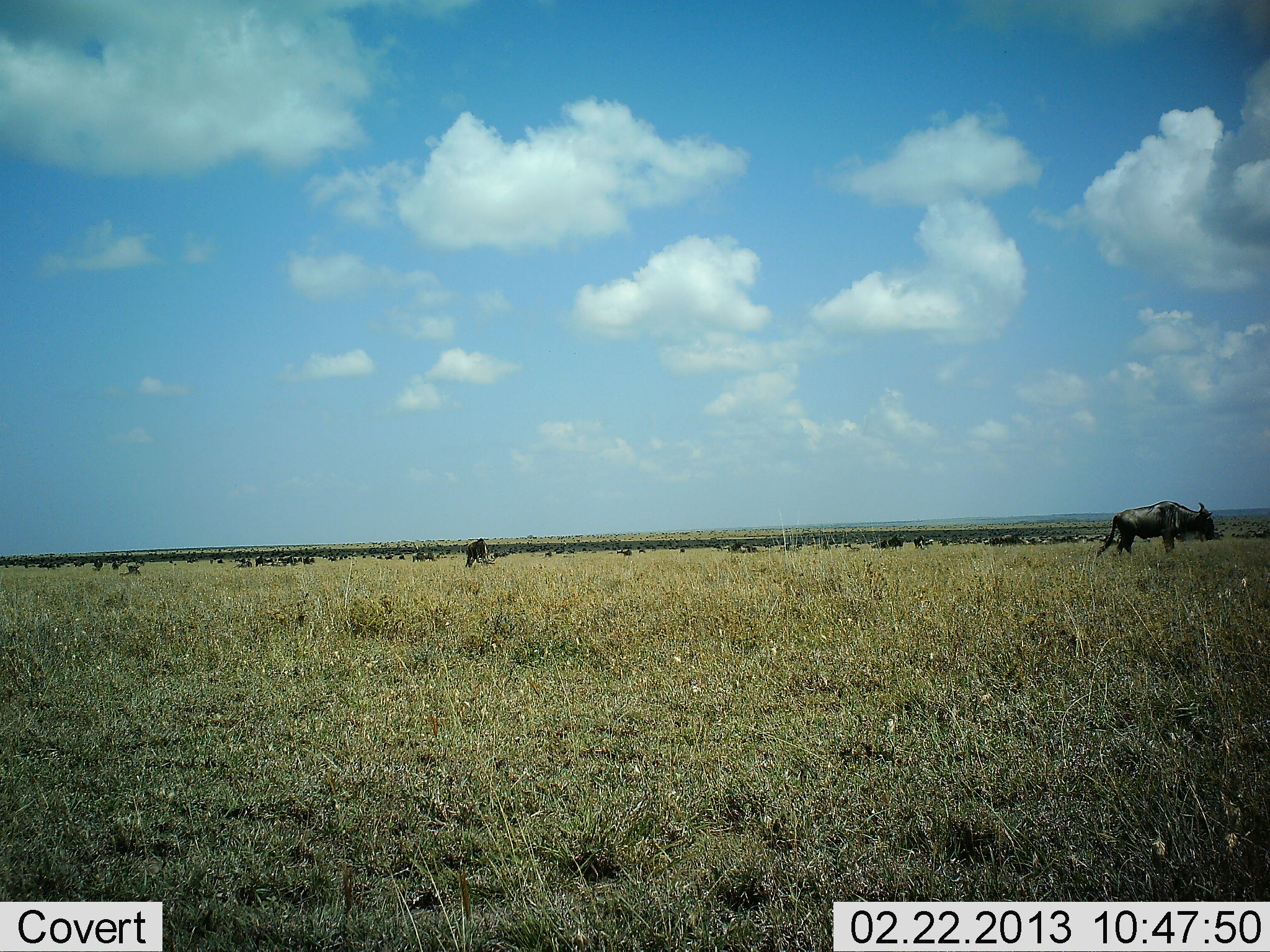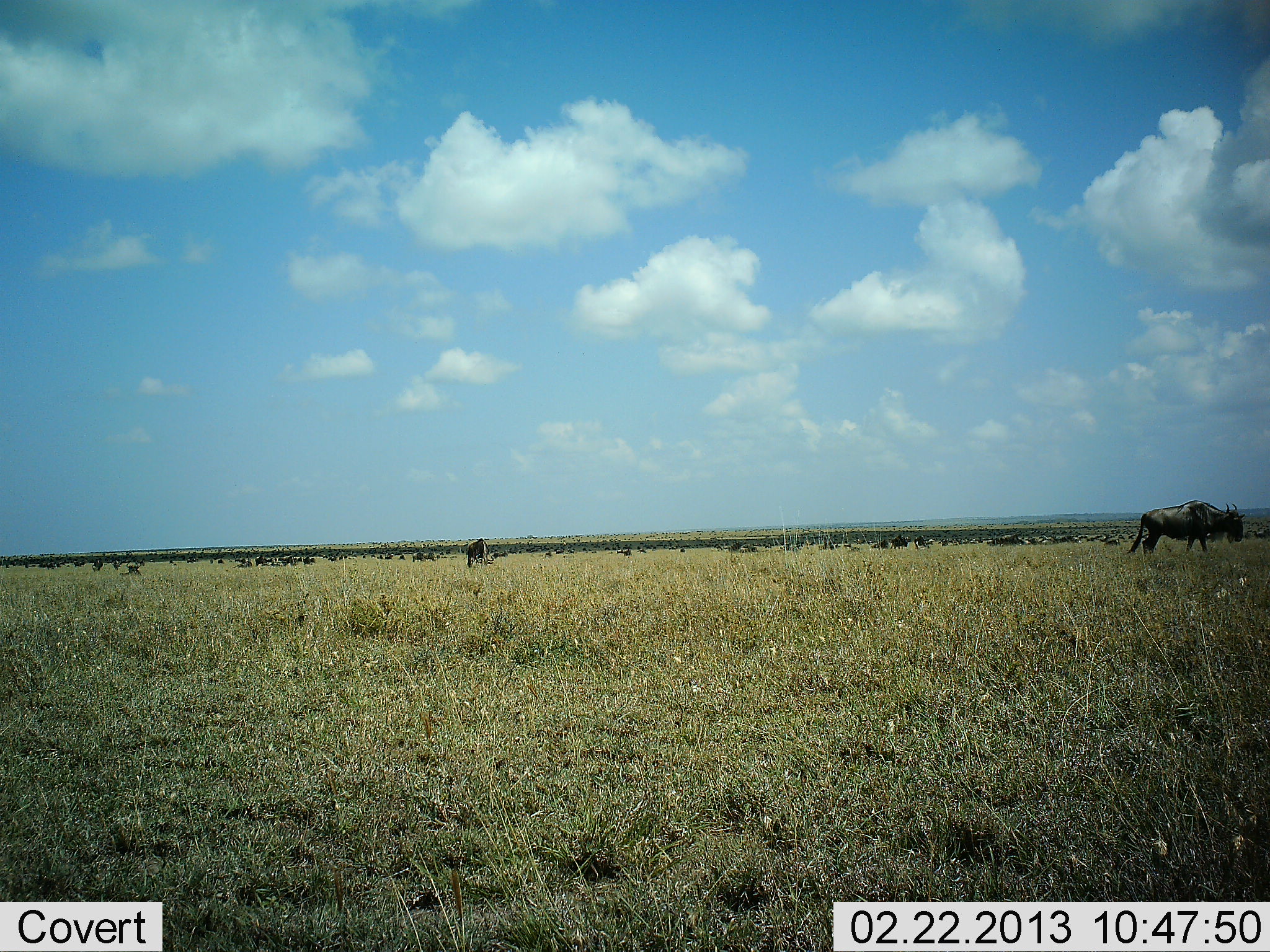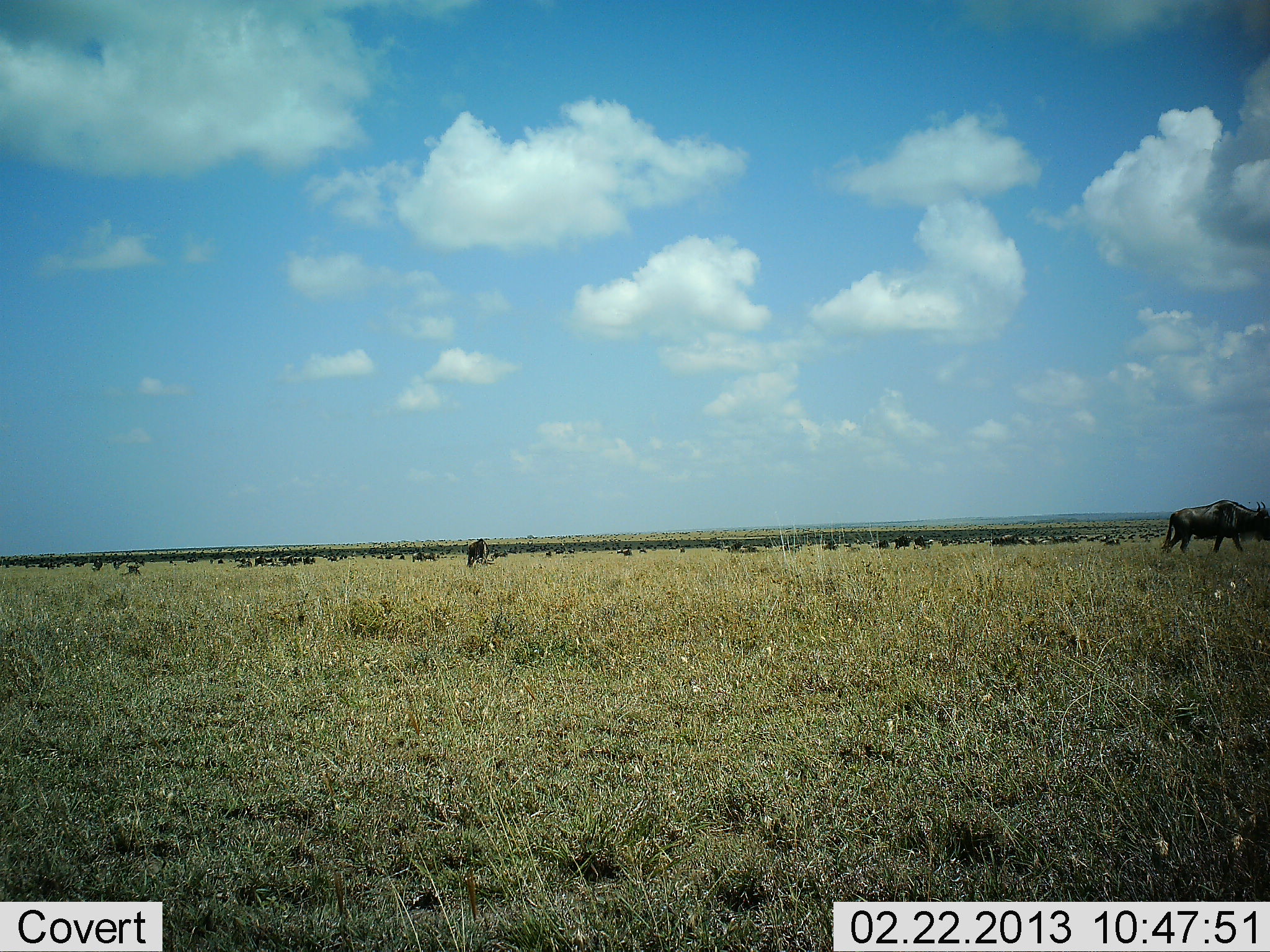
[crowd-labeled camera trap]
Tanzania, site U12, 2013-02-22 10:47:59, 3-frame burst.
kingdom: Animalia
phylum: Chordata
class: Mammalia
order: Artiodactyla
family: Bovidae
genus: Connochaetes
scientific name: Connochaetes taurinus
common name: blue wildebeest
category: wildebeest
Wildebeest (blue wildebeest) (Connochaetes taurinus), count 11-50. Behavior (volunteer vote fractions): standing 24%, resting 11%, moving 73%, interacting 3%. Young present (vote fraction): 0%. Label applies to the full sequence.